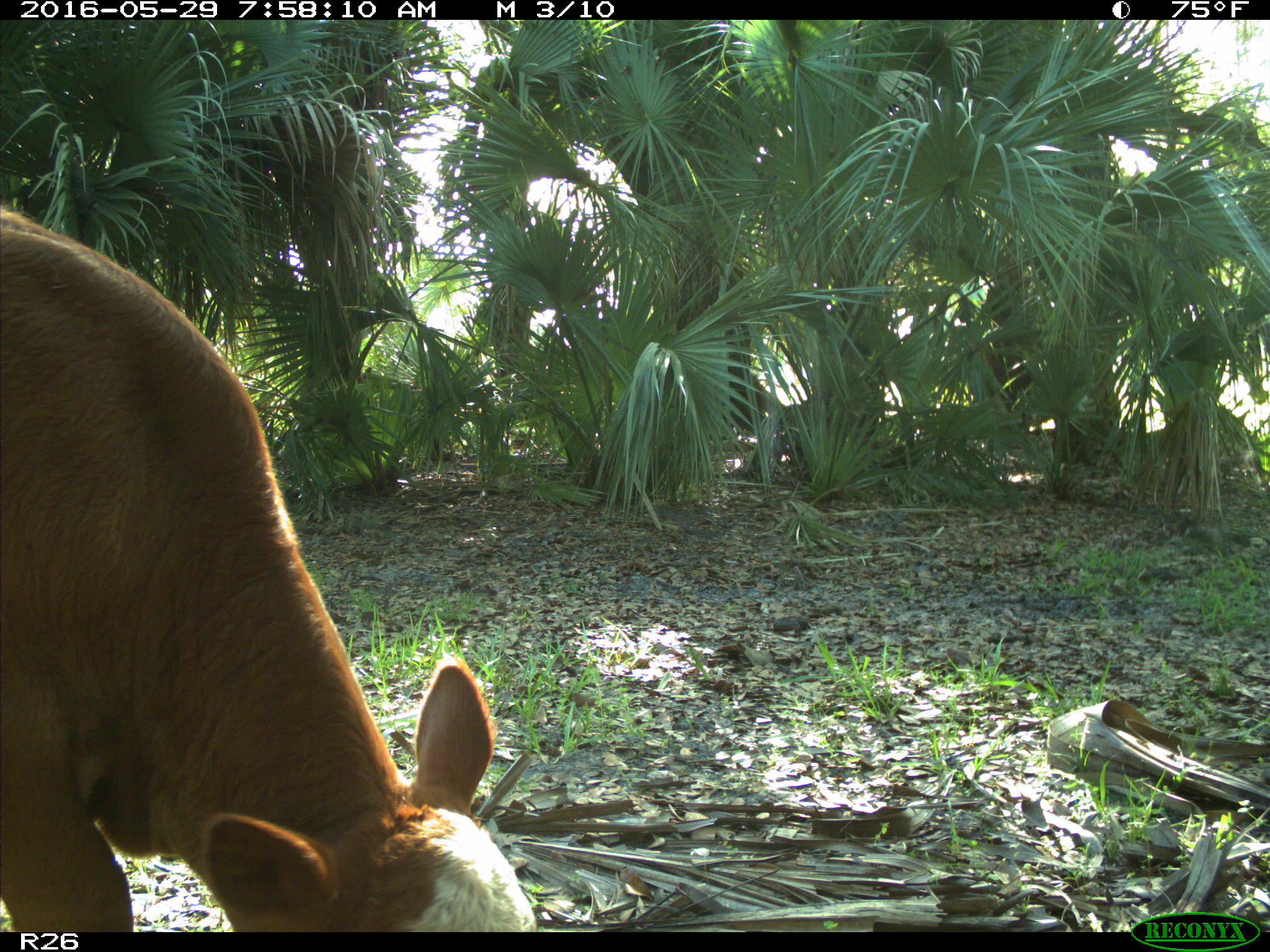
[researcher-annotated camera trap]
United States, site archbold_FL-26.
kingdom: Animalia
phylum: Chordata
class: Mammalia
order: Artiodactyla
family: Bovidae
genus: Bos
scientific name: Bos taurus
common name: domestic cow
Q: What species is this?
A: Bos taurus (domestic cow).